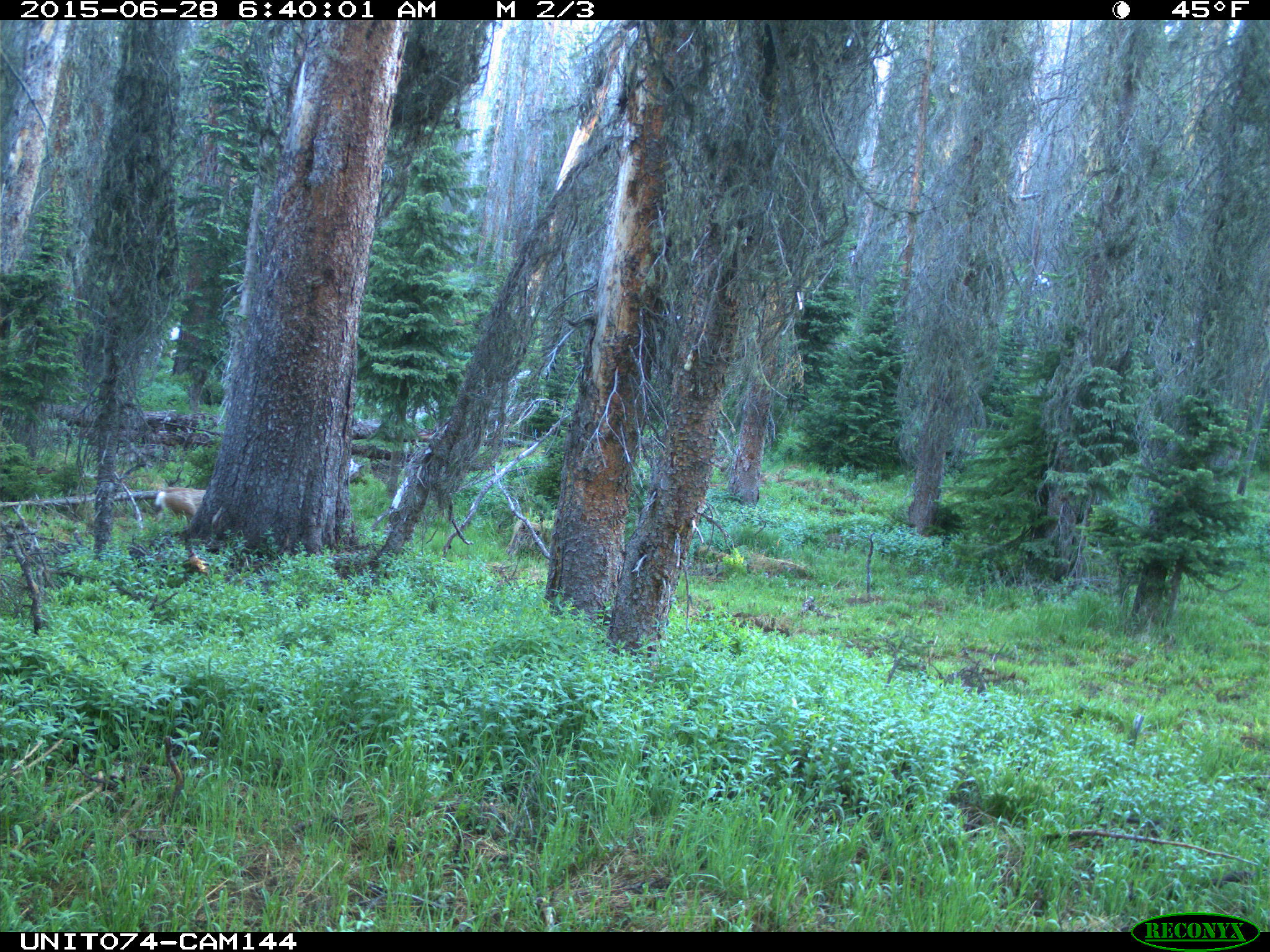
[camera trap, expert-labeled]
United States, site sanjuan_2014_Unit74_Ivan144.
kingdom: Animalia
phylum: Chordata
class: Mammalia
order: Artiodactyla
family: Cervidae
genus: Odocoileus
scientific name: Odocoileus hemionus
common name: mule deer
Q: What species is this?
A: Odocoileus hemionus (mule deer).